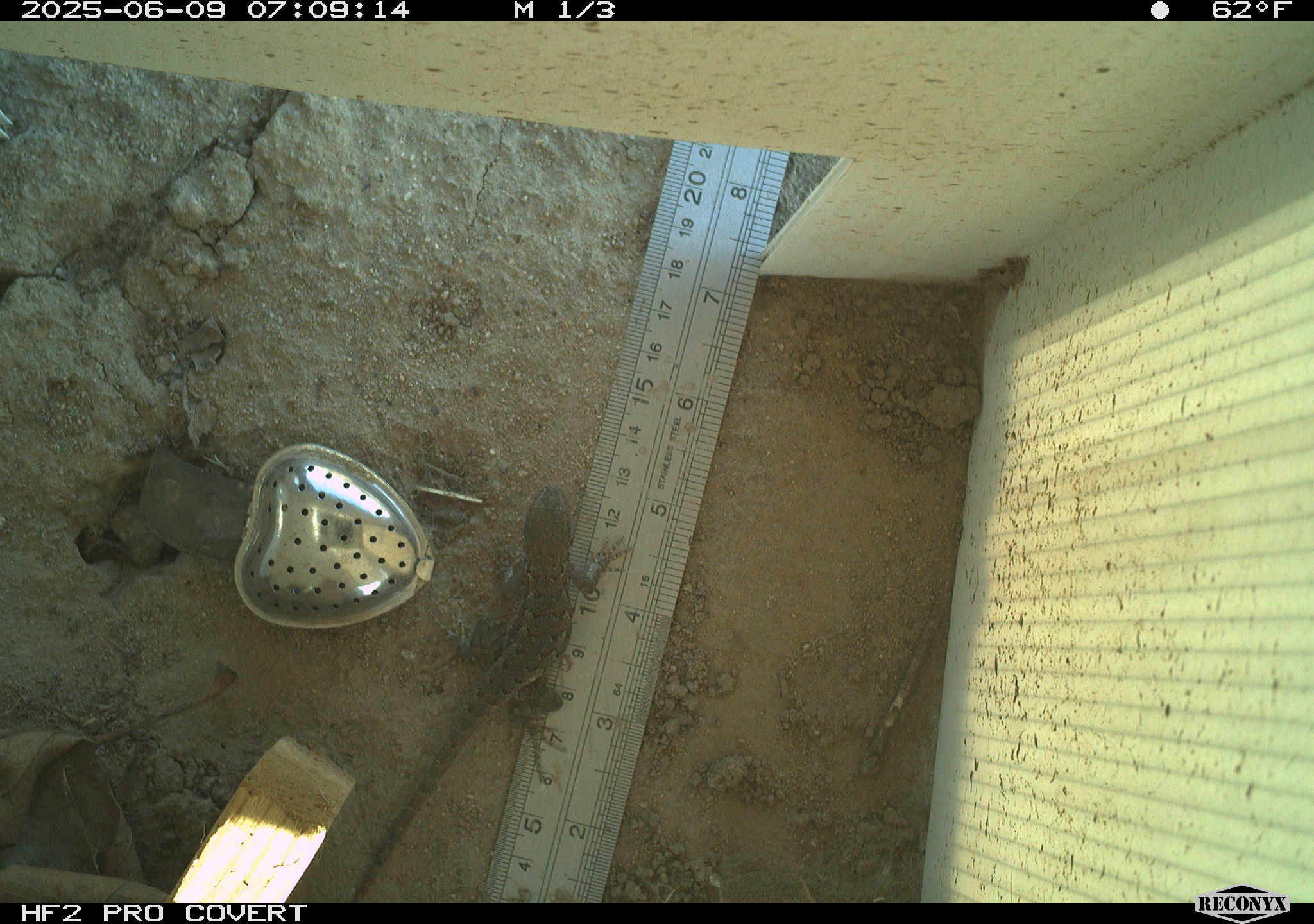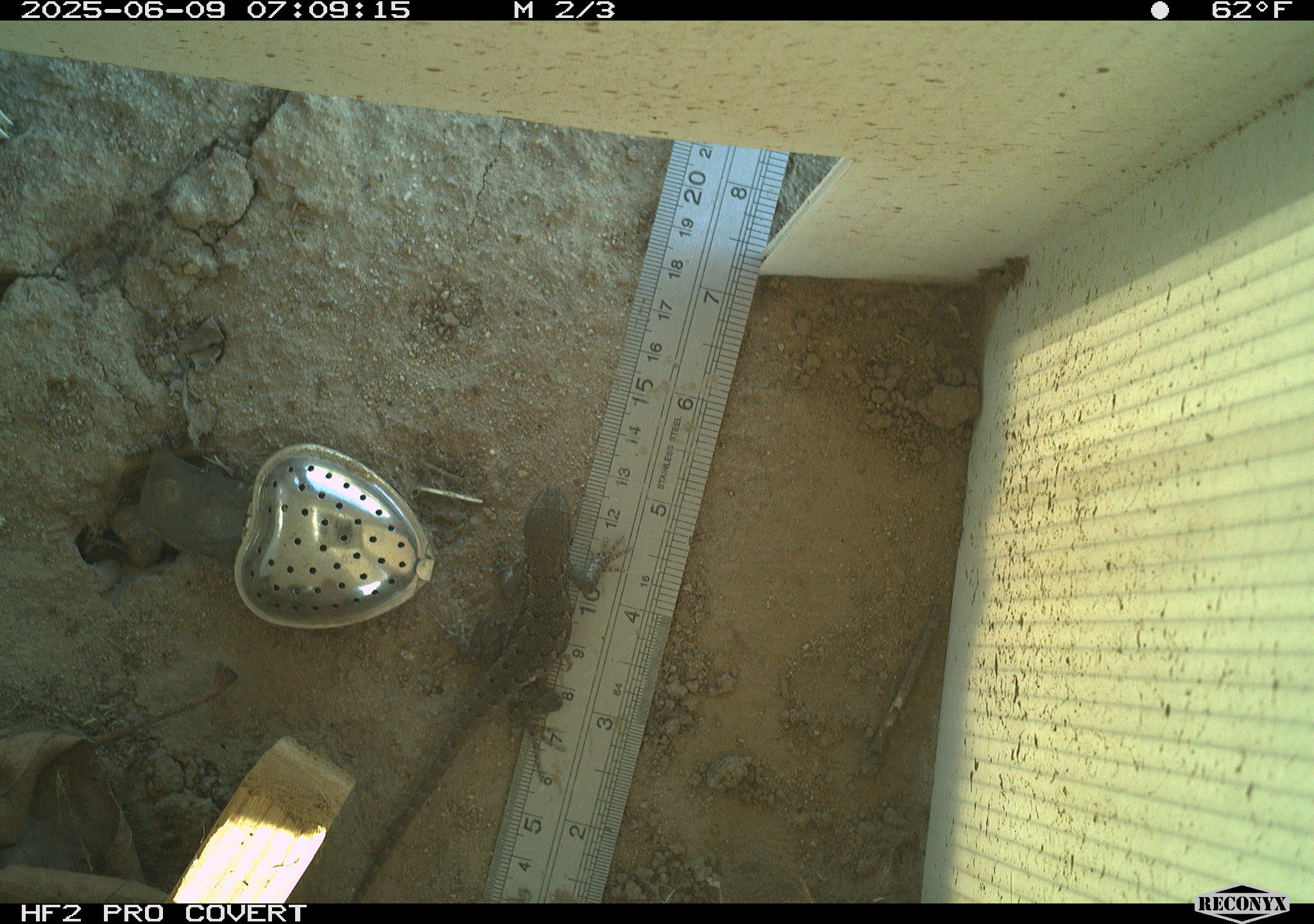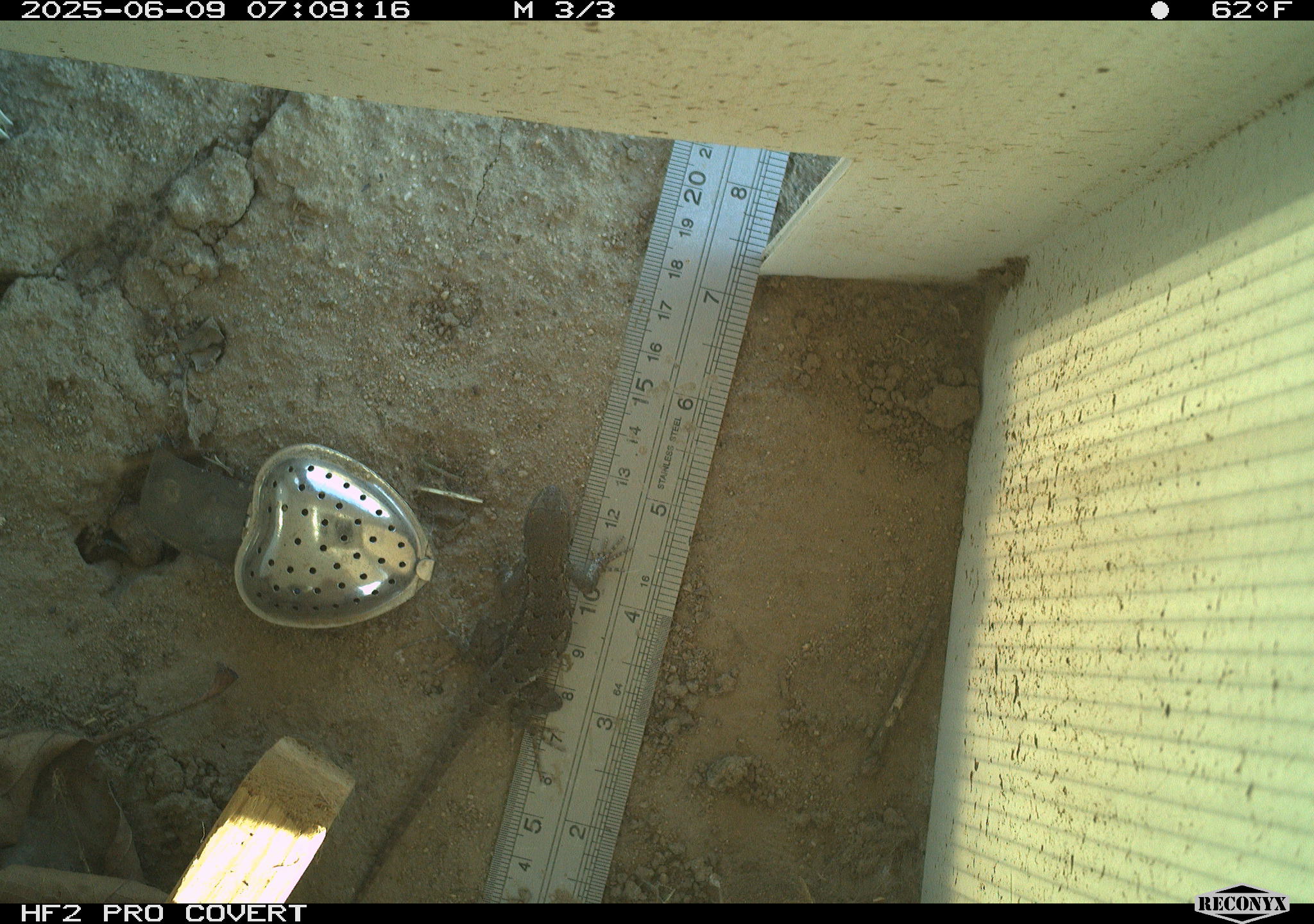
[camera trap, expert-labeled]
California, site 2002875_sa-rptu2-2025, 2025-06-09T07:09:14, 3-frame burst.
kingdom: Animalia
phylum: Chordata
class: Reptilia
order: Squamata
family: Phrynosomatidae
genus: Sceloporus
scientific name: Sceloporus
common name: spiny lizards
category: sceloporus species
Sceloporus species (spiny lizards) (Sceloporus).